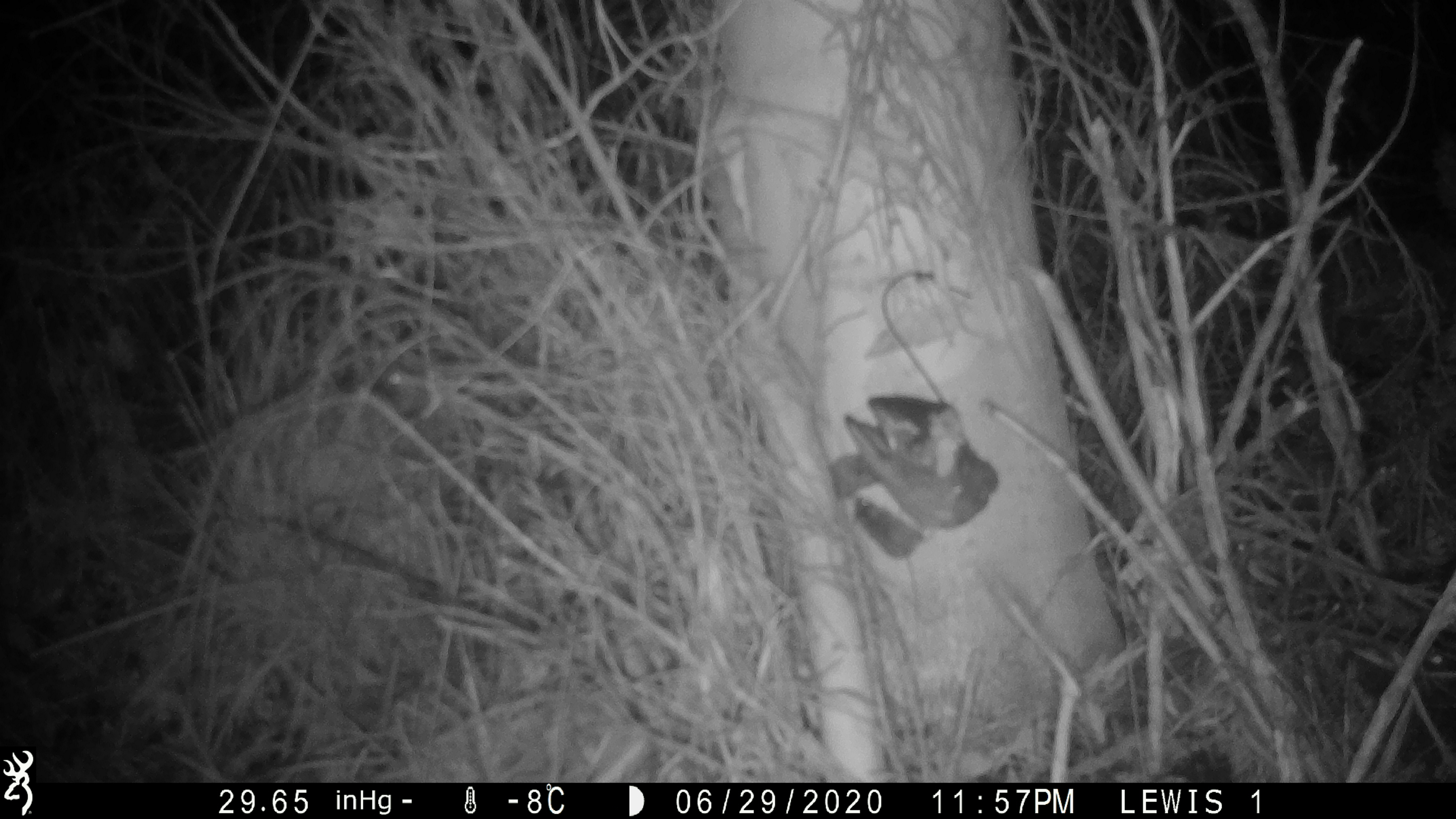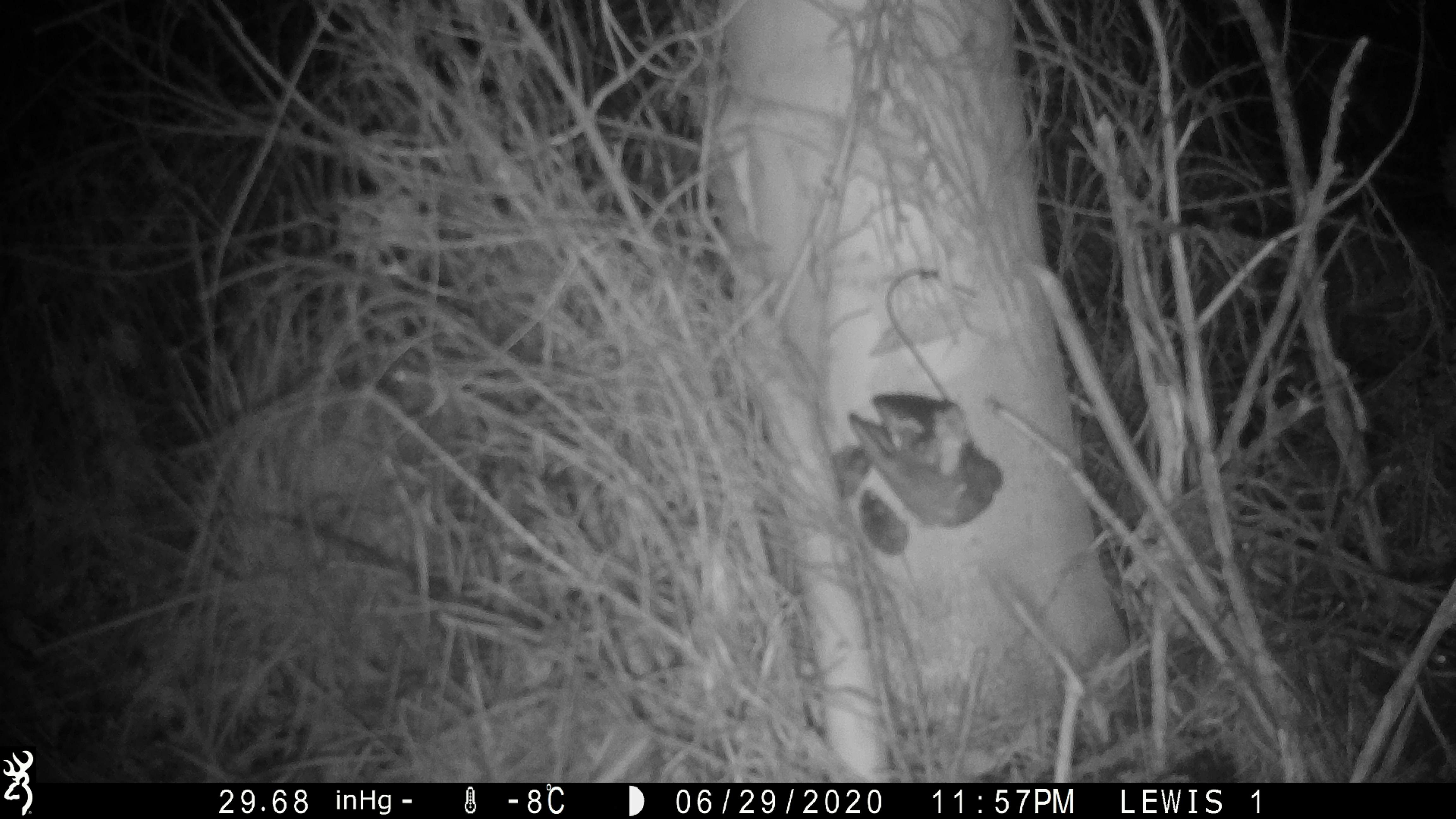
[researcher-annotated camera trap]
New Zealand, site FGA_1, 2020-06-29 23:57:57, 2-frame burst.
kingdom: Animalia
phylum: Chordata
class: Mammalia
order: Rodentia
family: Muridae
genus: Mus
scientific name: Mus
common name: mouse